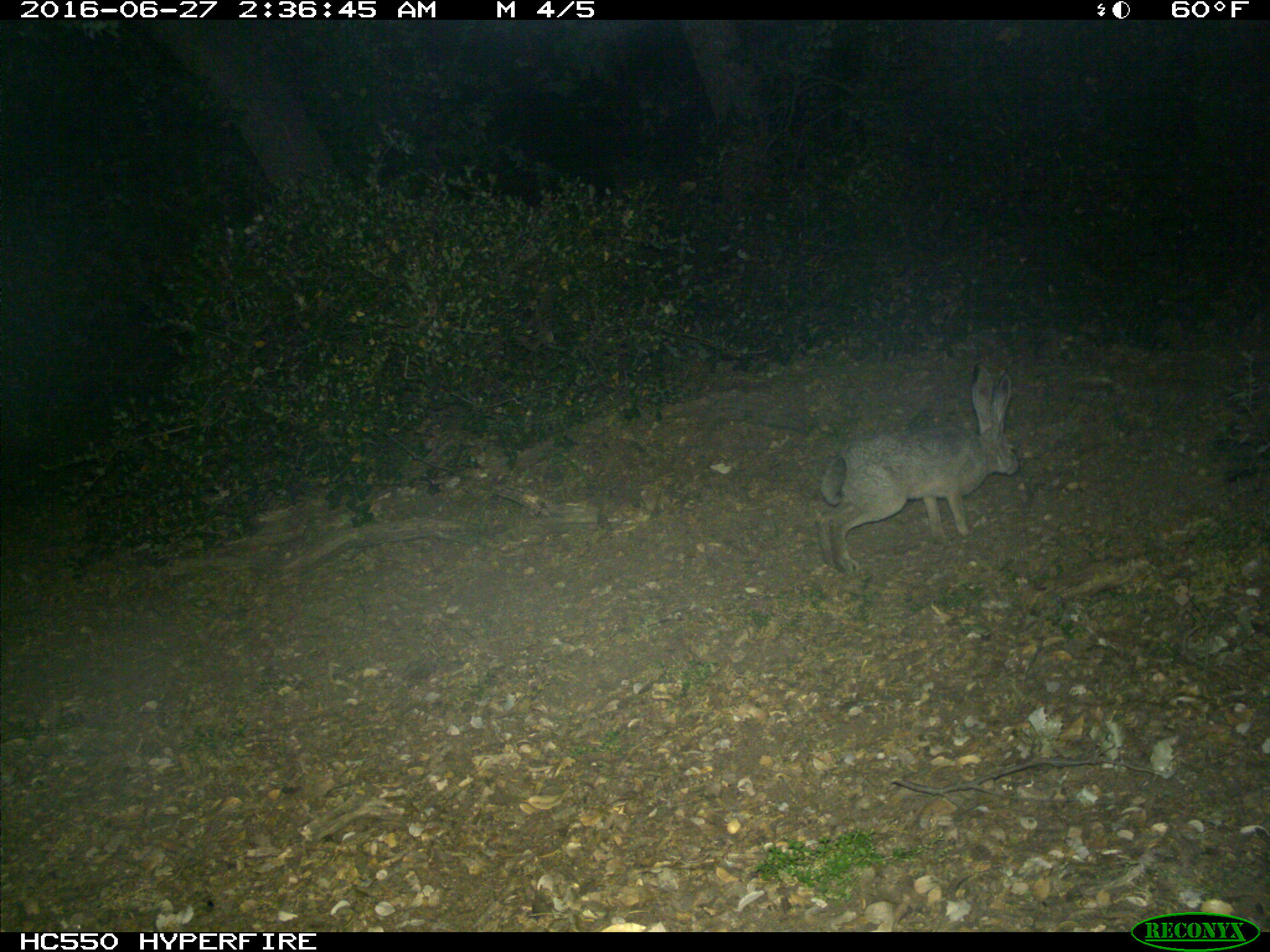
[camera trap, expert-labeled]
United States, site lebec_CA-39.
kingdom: Animalia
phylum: Chordata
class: Mammalia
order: Lagomorpha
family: Leporidae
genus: Lepus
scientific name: Lepus californicus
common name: black-tailed jackrabbit